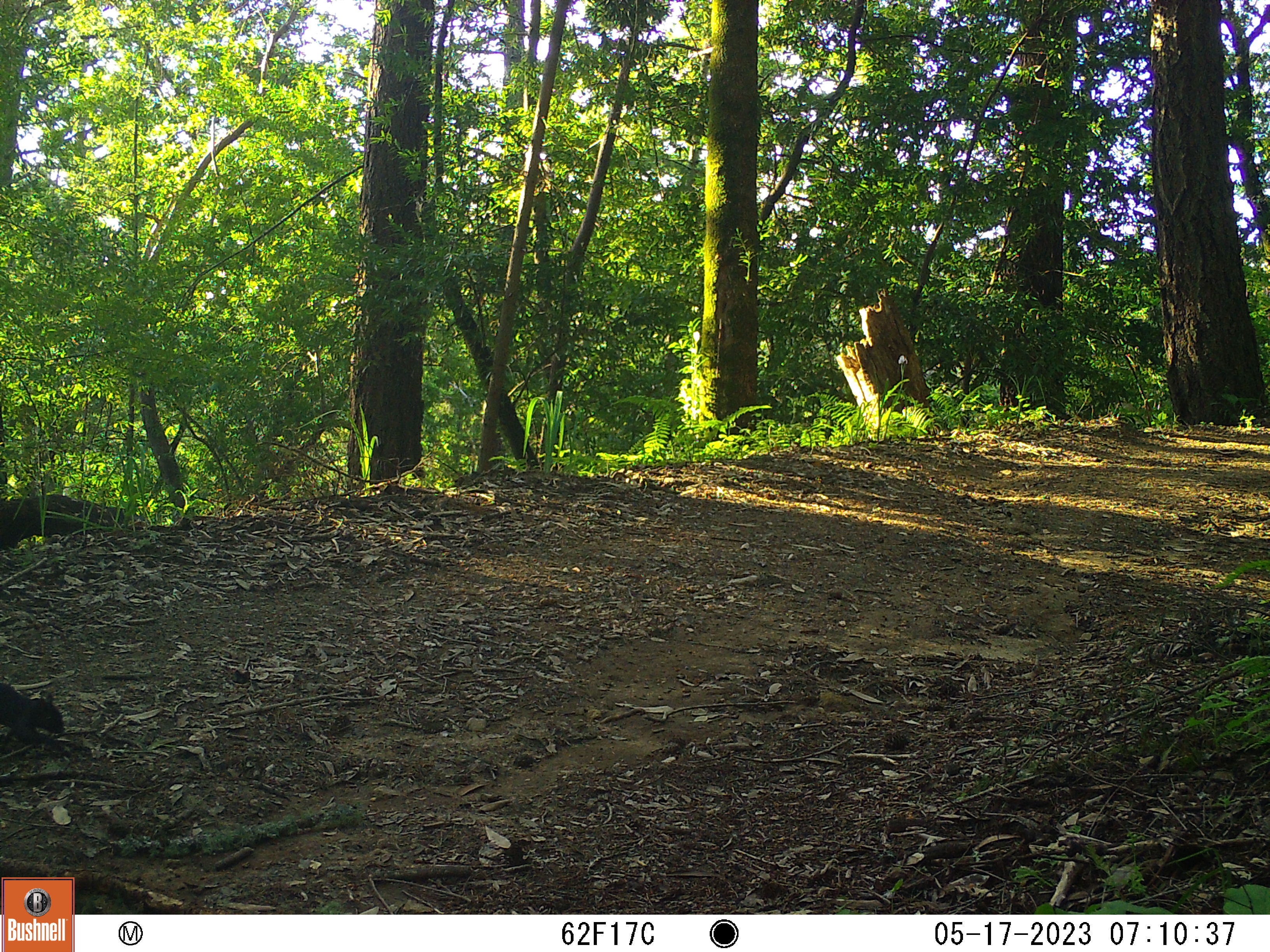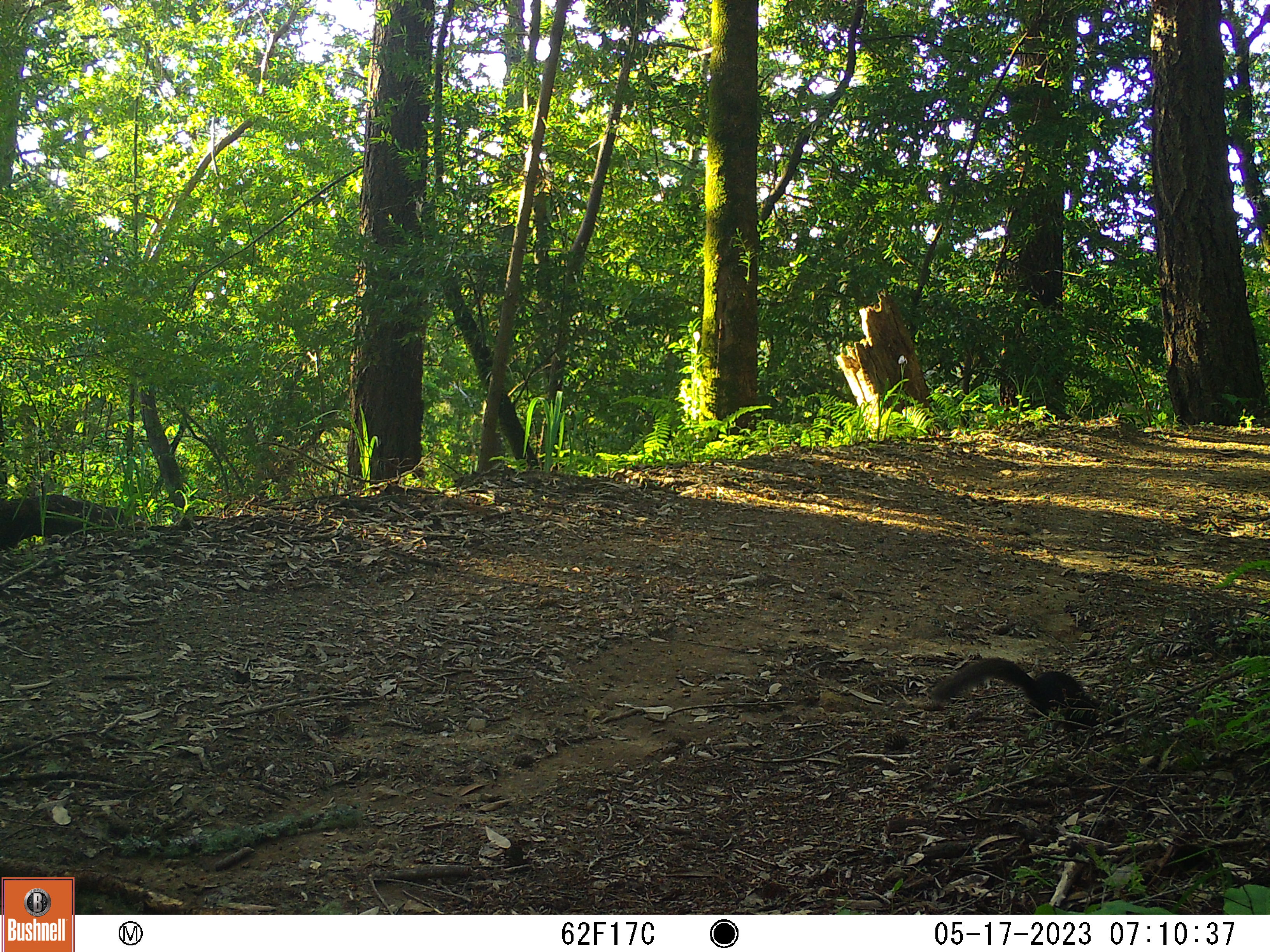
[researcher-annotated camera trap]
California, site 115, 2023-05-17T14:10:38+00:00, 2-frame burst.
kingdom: Animalia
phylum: Chordata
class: Mammalia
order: Rodentia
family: Sciuridae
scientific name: Sciuridae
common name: squirrel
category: unknown squirrel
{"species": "unknown squirrel (squirrel) (Sciuridae)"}